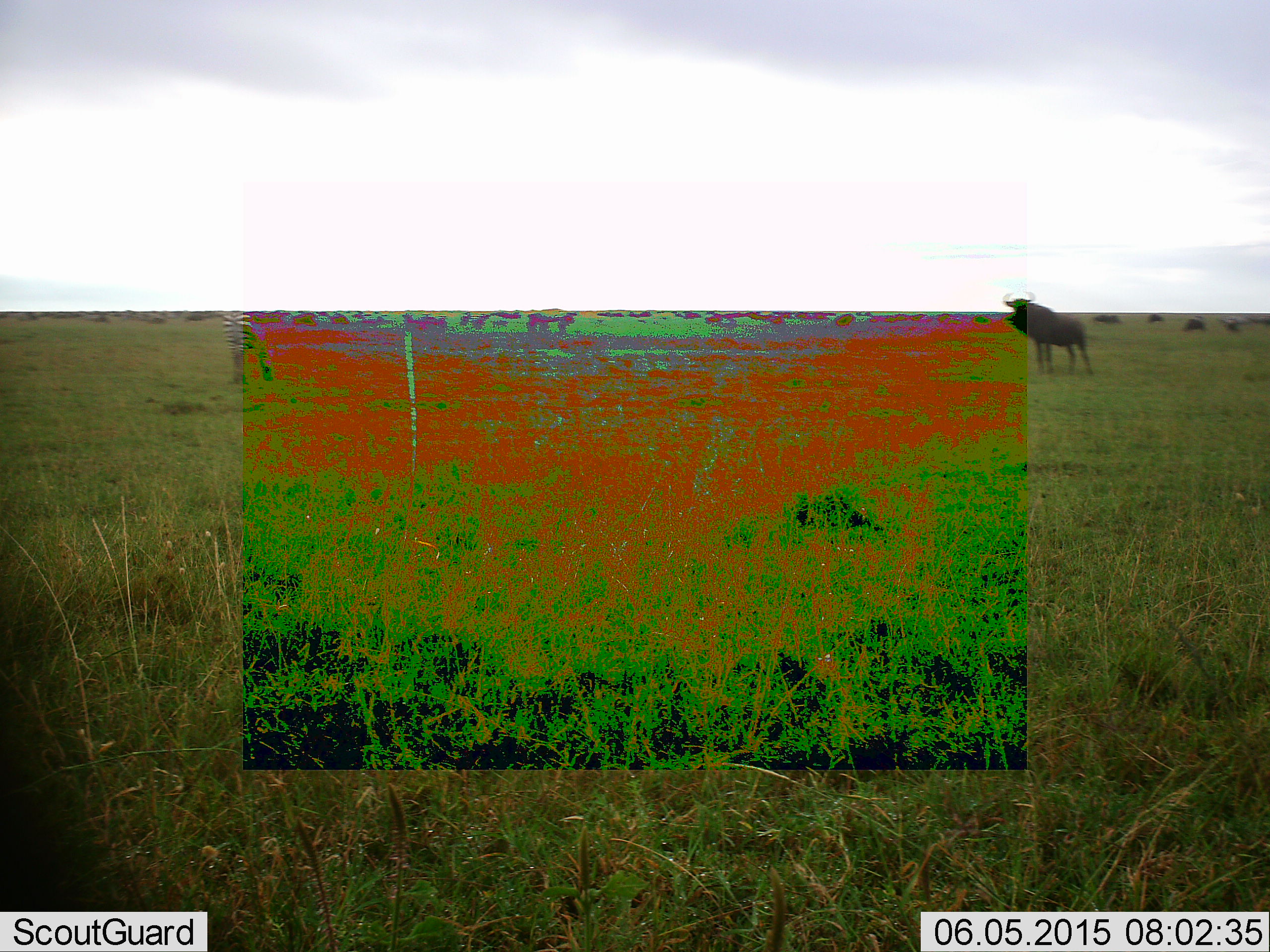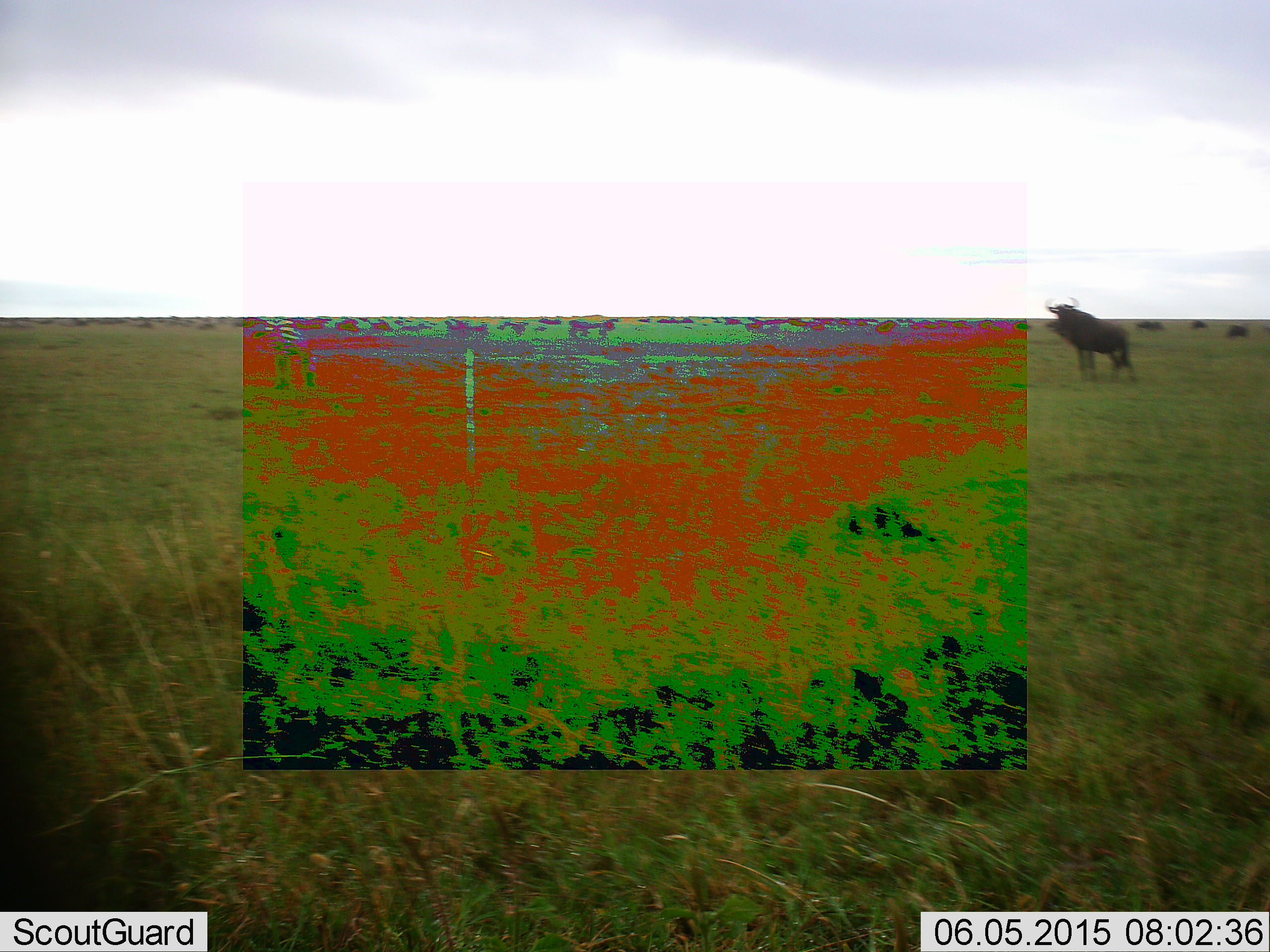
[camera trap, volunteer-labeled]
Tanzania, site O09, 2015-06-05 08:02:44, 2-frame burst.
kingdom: Animalia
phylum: Chordata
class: Mammalia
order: Artiodactyla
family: Bovidae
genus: Connochaetes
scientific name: Connochaetes taurinus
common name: blue wildebeest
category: wildebeest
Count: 2.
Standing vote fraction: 100%.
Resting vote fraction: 0%.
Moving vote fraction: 18%.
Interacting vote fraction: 6%.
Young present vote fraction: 0%.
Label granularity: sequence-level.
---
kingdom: Animalia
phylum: Chordata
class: Mammalia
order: Perissodactyla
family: Equidae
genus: Equus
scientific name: Equus quagga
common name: plains zebra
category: zebra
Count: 1.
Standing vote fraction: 30%.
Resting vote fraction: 10%.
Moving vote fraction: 50%.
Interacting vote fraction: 10%.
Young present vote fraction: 0%.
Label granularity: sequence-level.